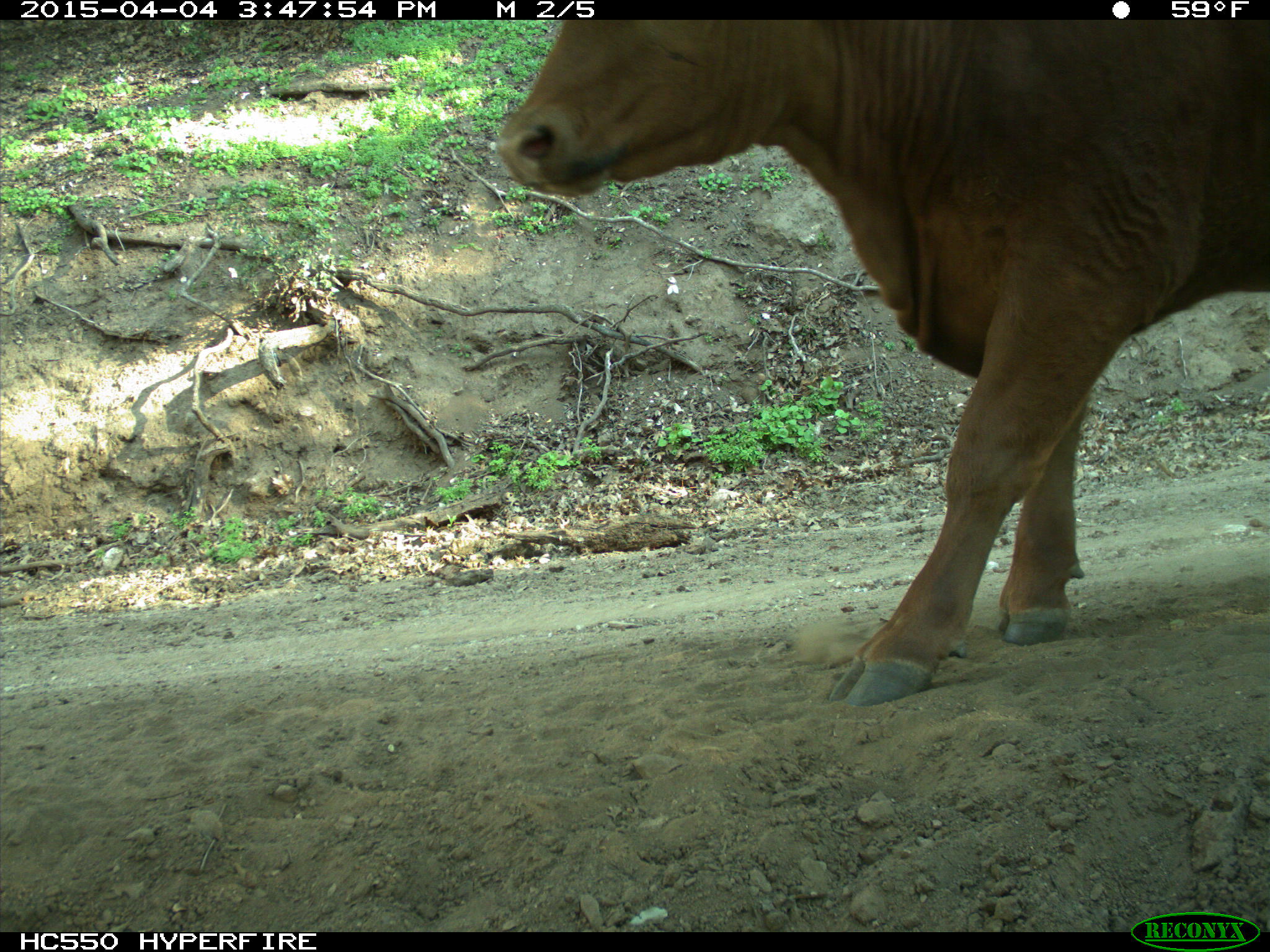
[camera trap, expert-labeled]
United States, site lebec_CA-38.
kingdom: Animalia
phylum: Chordata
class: Mammalia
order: Artiodactyla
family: Bovidae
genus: Bos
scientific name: Bos taurus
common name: domestic cow